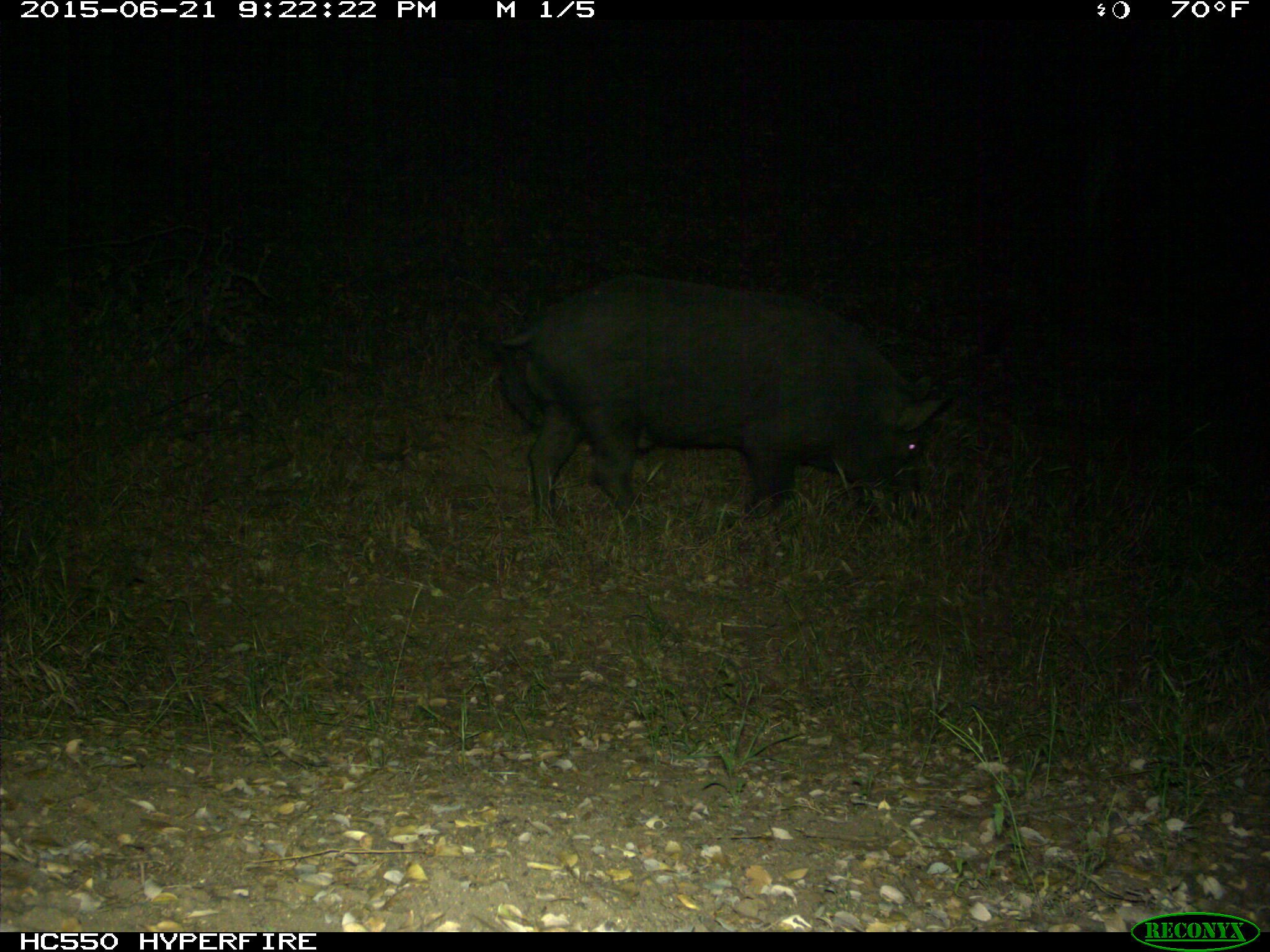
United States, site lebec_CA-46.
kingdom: Animalia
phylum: Chordata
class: Mammalia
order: Artiodactyla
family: Suidae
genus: Sus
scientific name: Sus scrofa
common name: wild boar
Sus scrofa (wild boar).